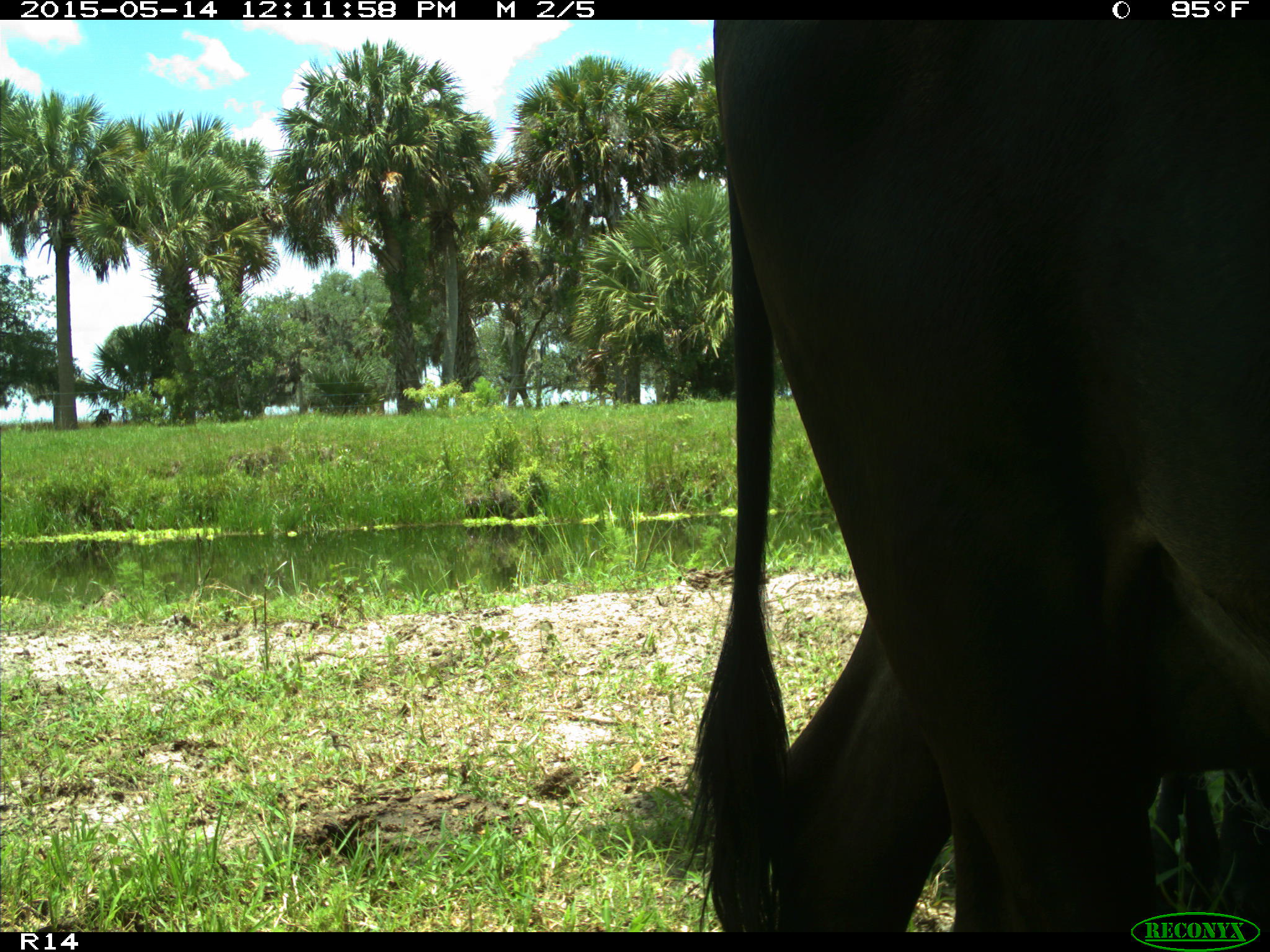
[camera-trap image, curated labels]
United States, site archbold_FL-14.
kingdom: Animalia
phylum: Chordata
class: Mammalia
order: Artiodactyla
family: Bovidae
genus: Bos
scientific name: Bos taurus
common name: domestic cow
Bos taurus (domestic cow).